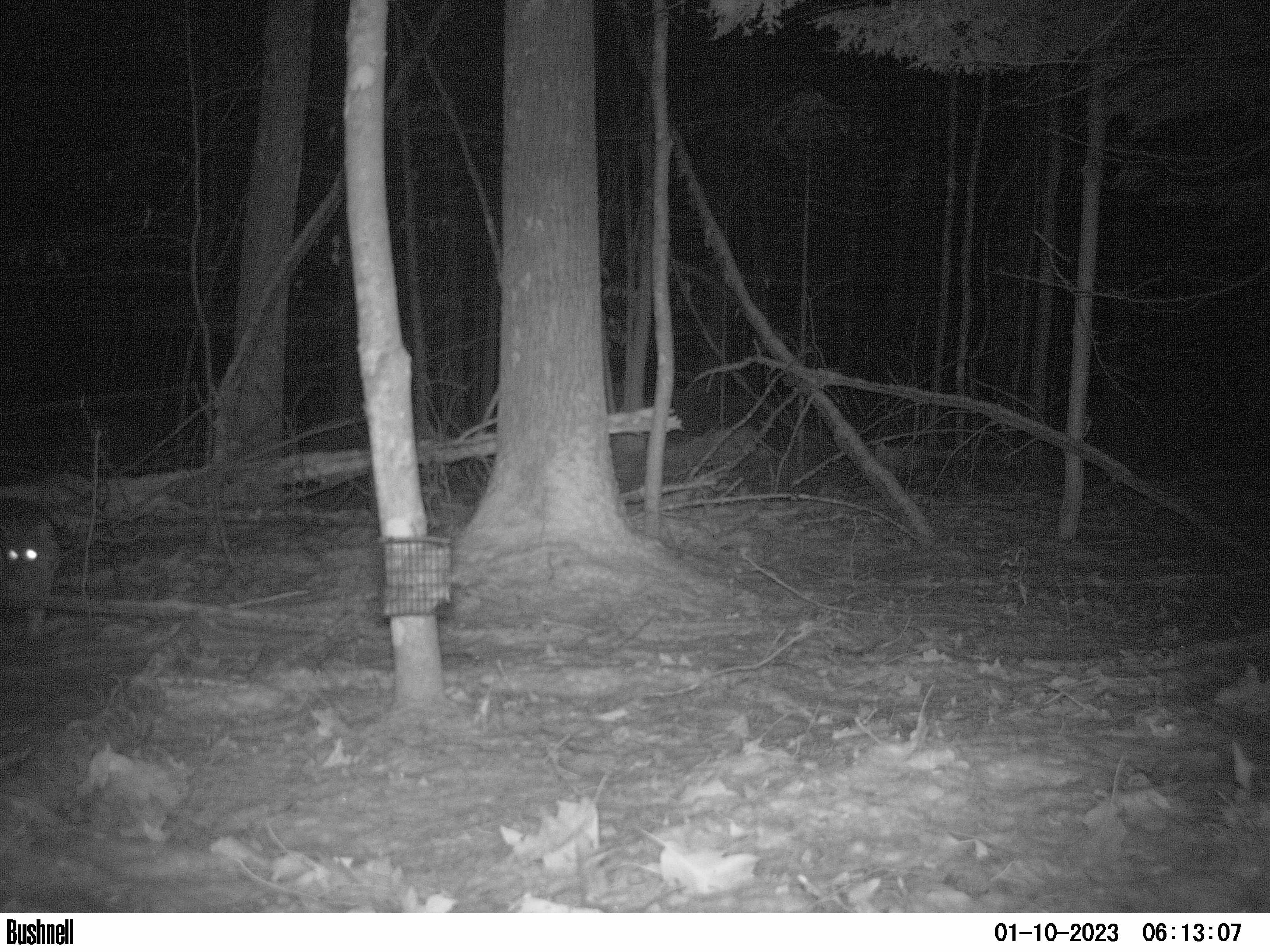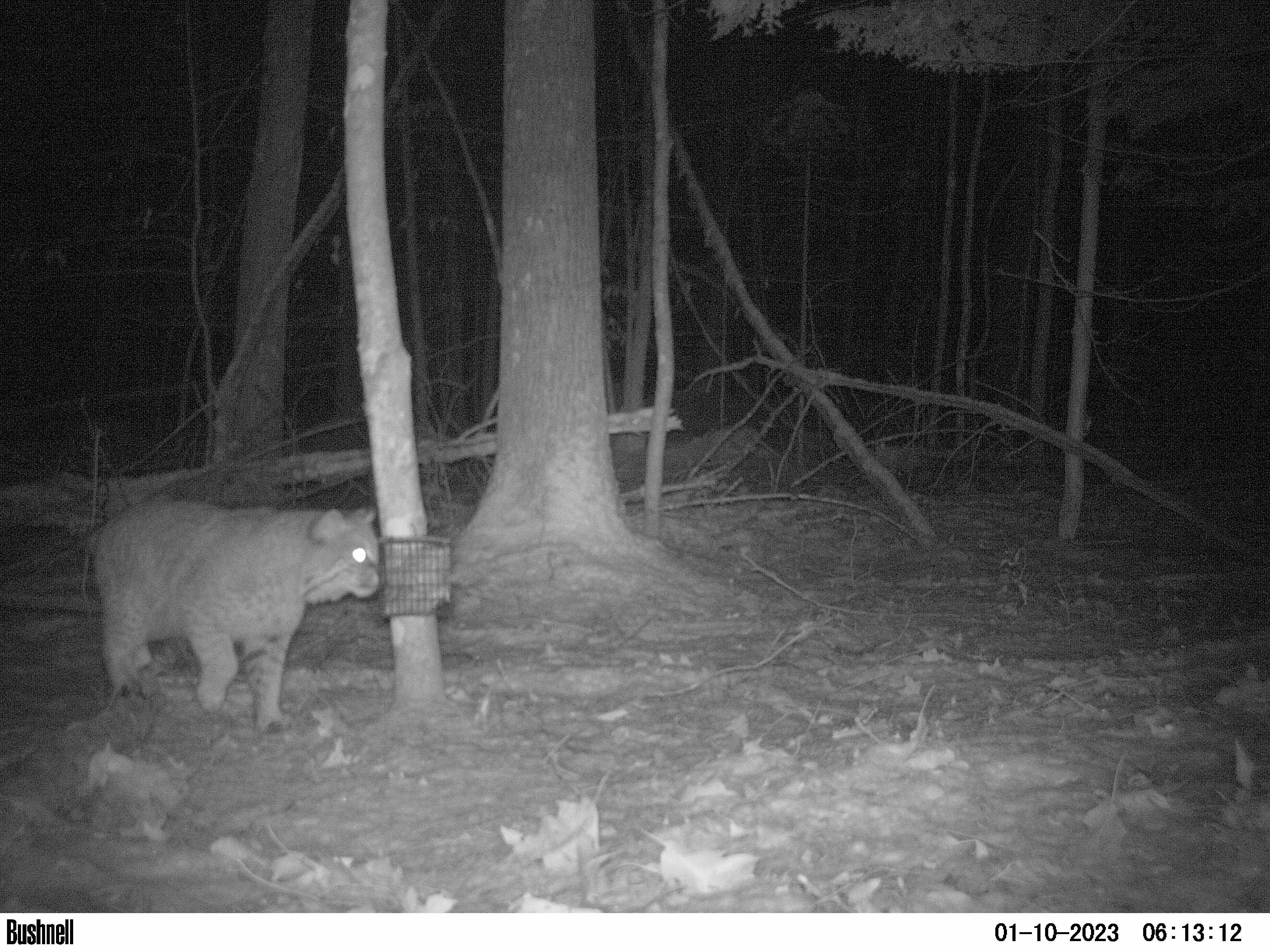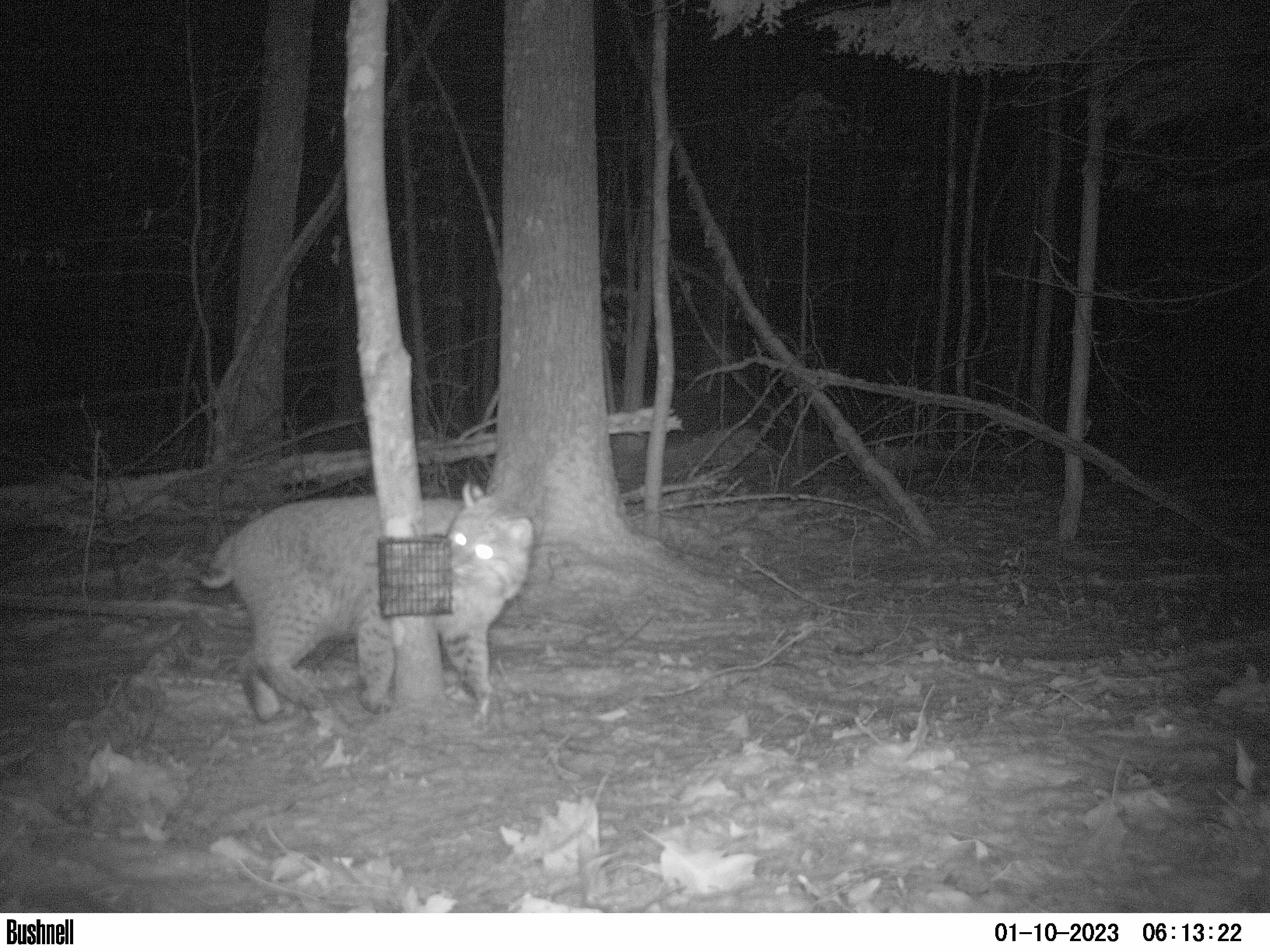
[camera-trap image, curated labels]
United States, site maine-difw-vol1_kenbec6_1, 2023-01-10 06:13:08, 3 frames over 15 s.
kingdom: Animalia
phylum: Chordata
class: Mammalia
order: Carnivora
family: Felidae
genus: Lynx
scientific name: Lynx rufus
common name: bobcat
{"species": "bobcat (Lynx rufus)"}